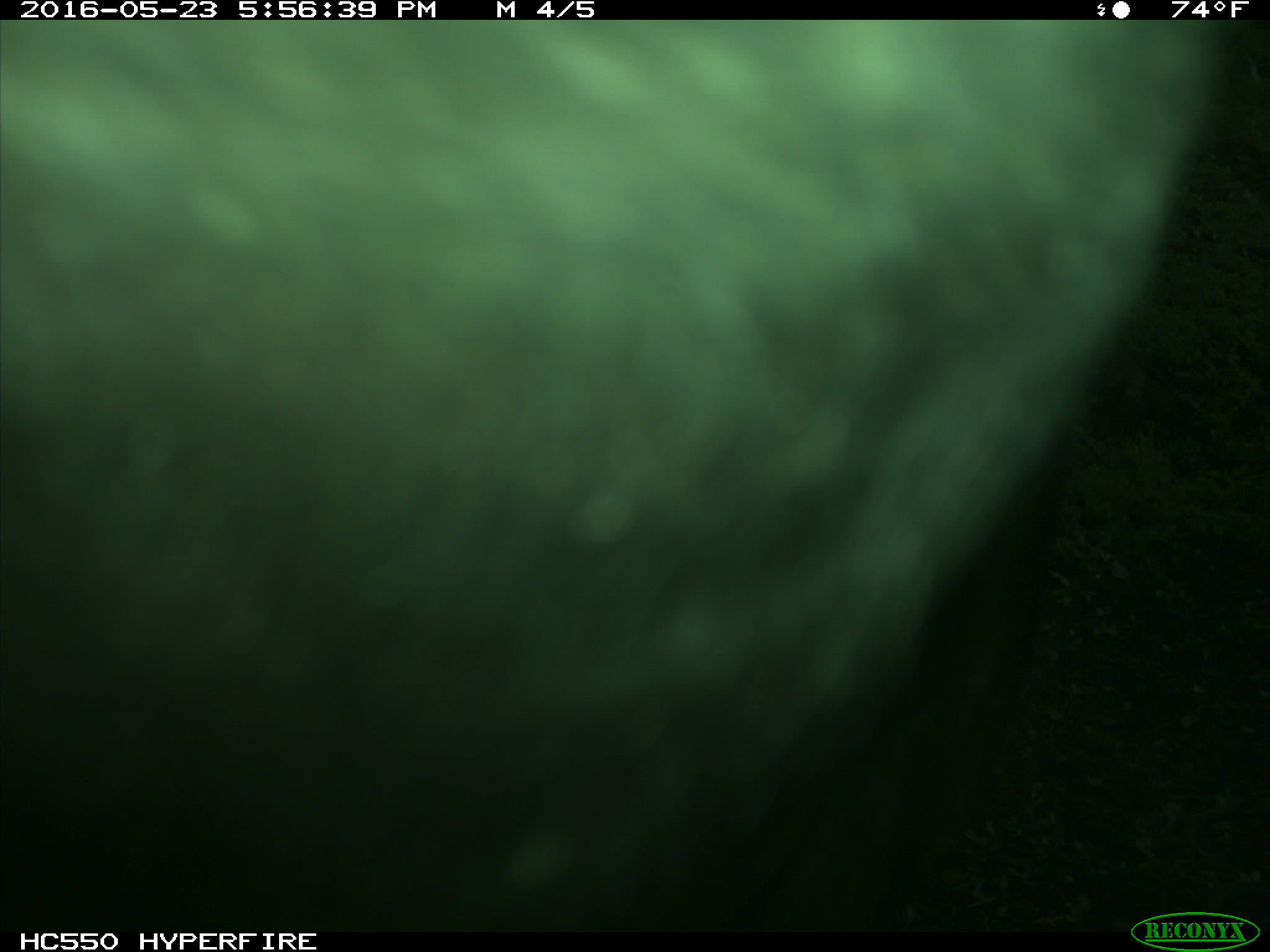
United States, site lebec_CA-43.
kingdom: Animalia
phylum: Chordata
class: Mammalia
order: Artiodactyla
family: Bovidae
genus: Bos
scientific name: Bos taurus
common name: domestic cow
Bos taurus (domestic cow).